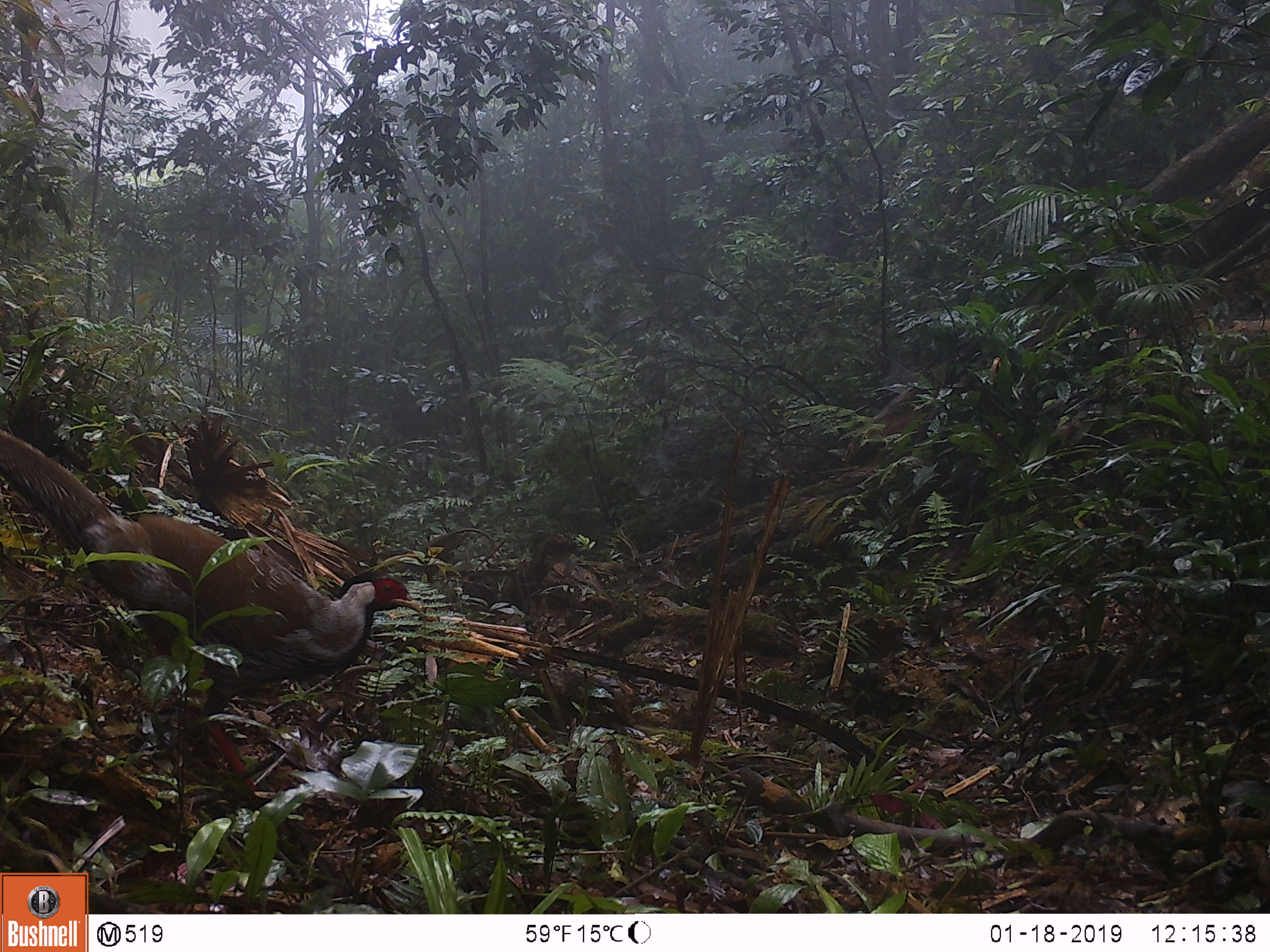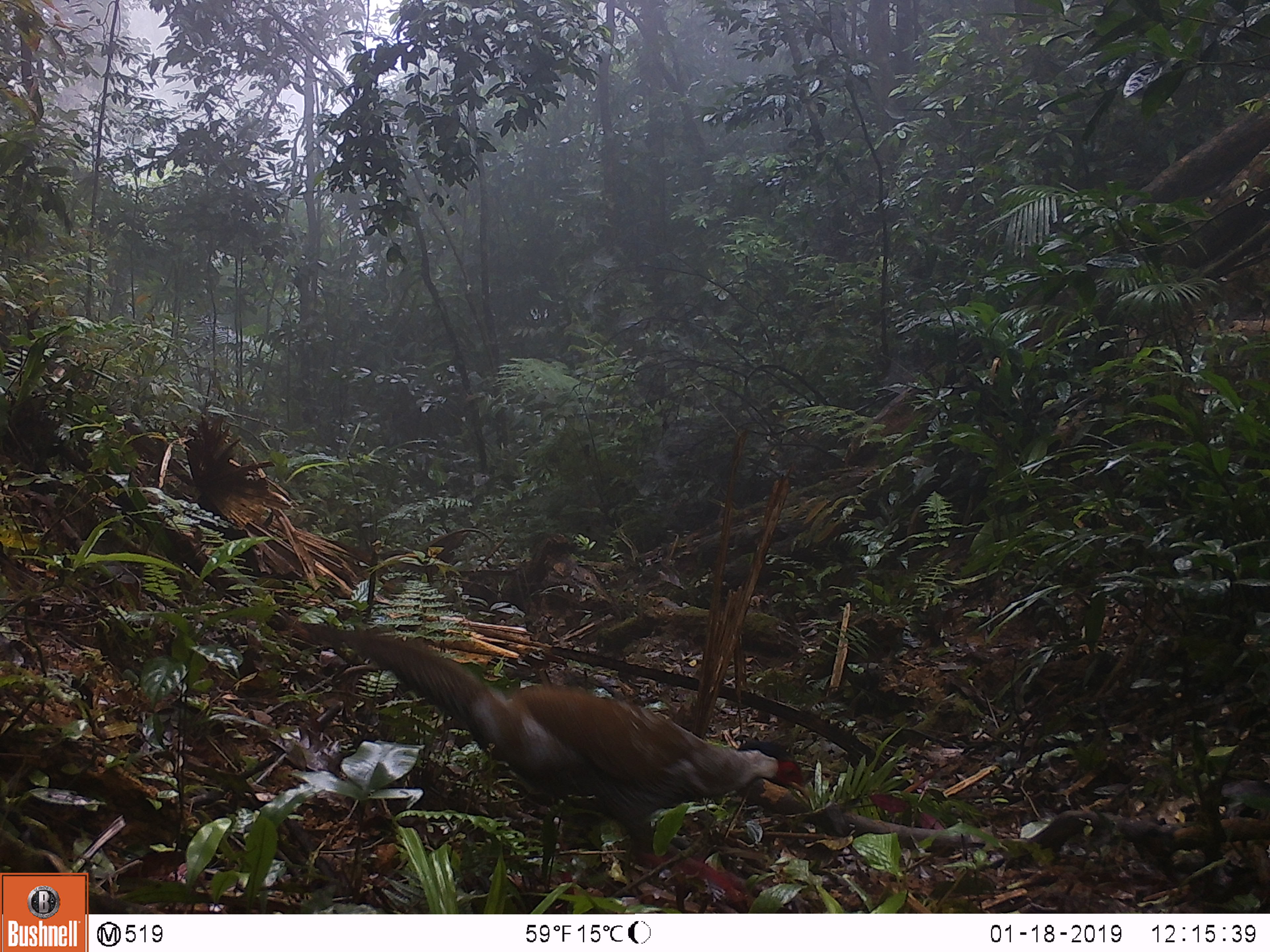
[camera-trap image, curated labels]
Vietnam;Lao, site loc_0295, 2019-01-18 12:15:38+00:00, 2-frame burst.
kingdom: Animalia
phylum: Chordata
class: Aves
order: Galliformes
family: Phasianidae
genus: Lophura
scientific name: Lophura nycthemera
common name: silver pheasant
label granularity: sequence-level